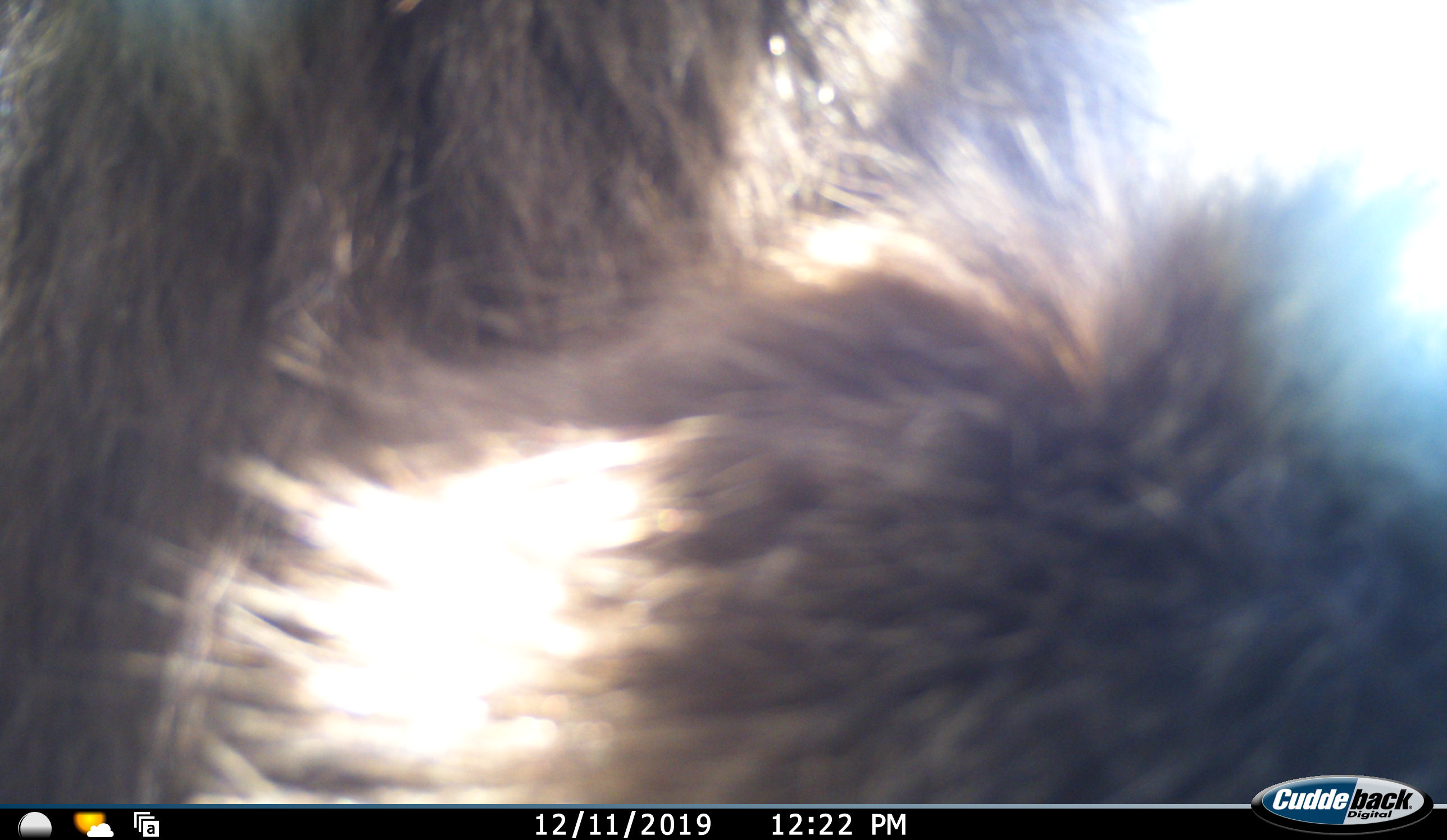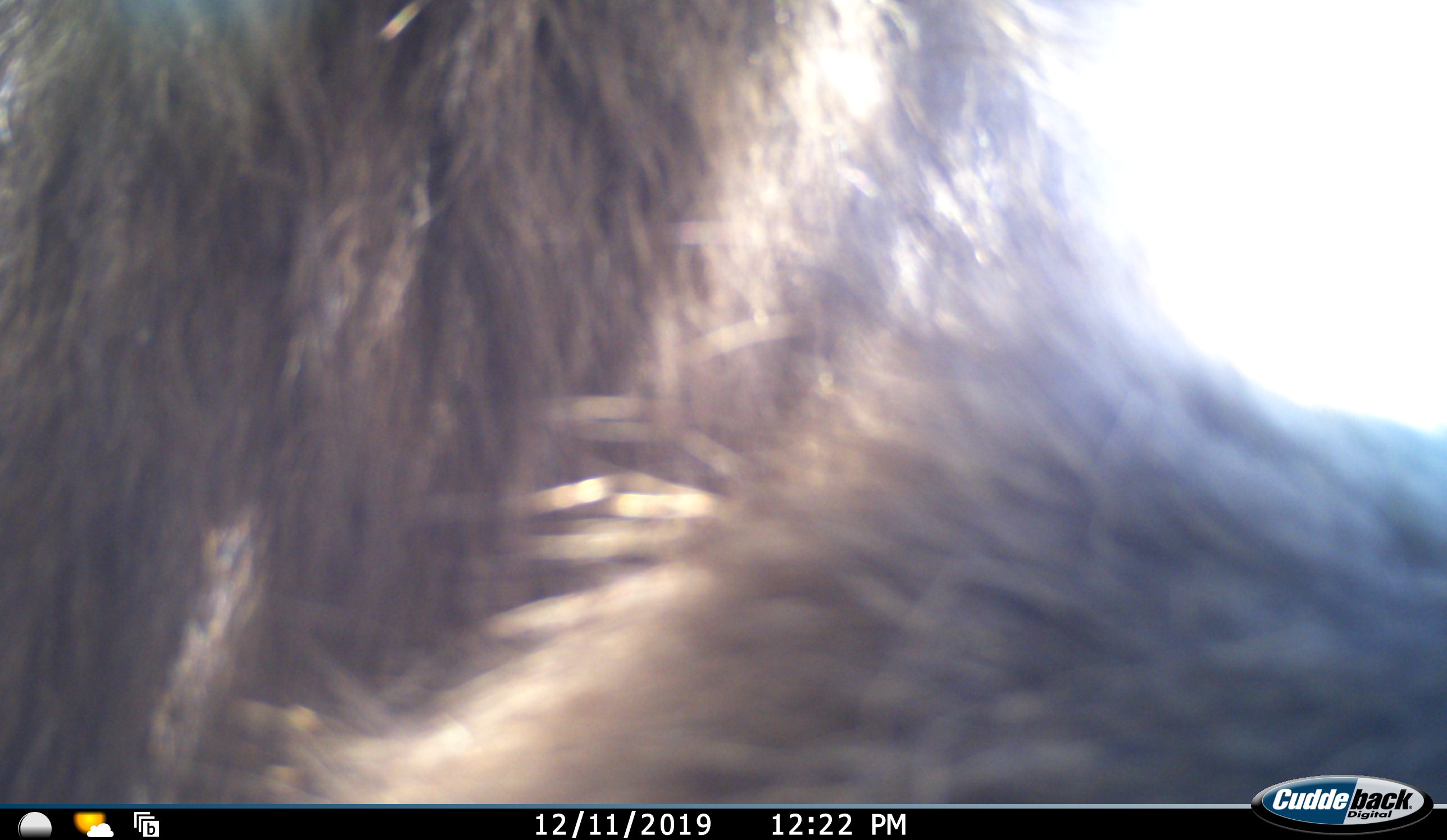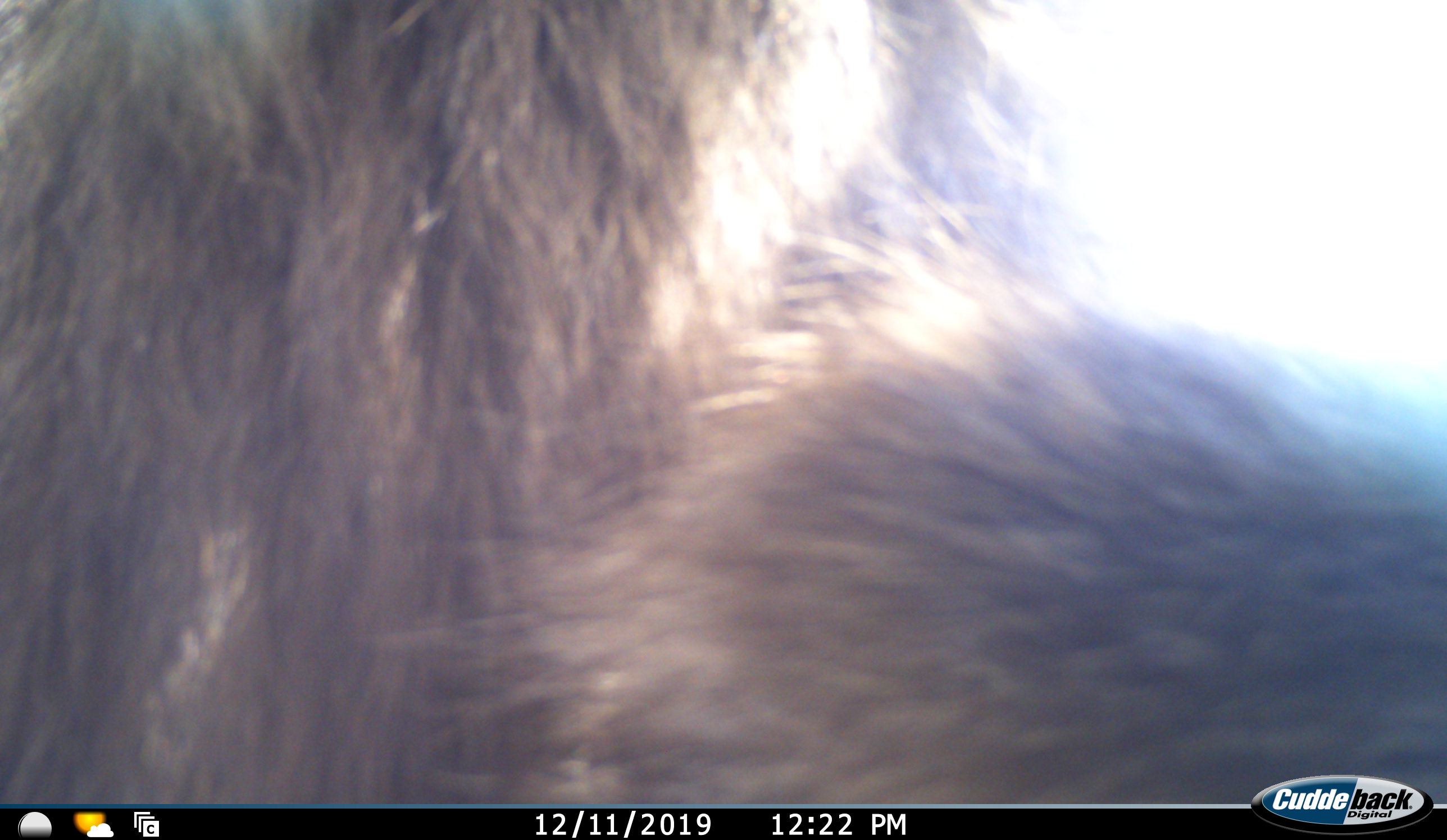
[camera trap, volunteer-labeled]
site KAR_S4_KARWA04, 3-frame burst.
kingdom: Animalia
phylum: Chordata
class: Mammalia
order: Primates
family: Cercopithecidae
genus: Papio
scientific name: Papio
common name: baboon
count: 1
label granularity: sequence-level